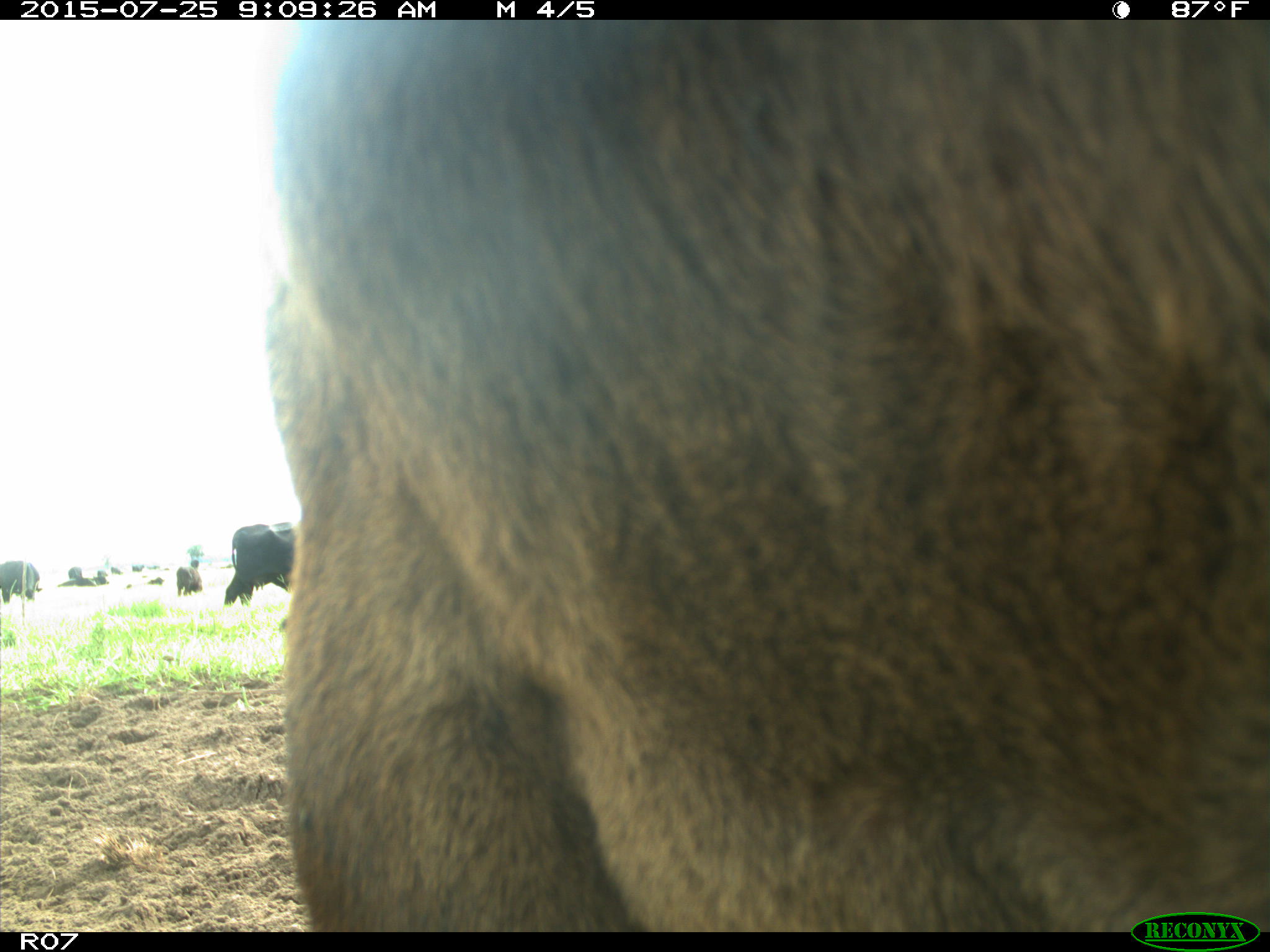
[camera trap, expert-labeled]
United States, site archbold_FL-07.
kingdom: Animalia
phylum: Chordata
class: Mammalia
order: Artiodactyla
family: Bovidae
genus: Bos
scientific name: Bos taurus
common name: domestic cow